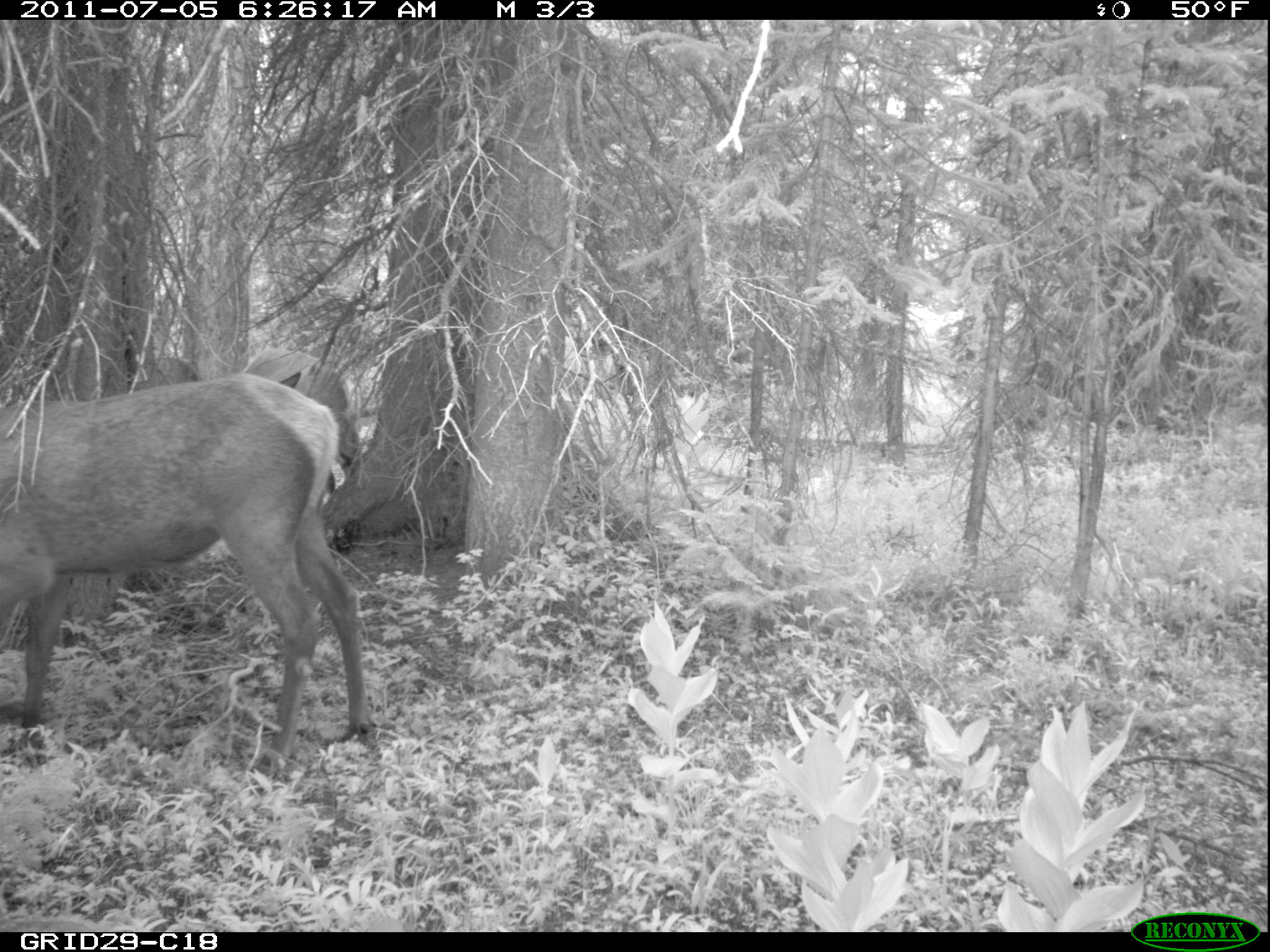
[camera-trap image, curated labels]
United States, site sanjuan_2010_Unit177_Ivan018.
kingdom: Animalia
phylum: Chordata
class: Mammalia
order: Artiodactyla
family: Cervidae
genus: Cervus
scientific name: Cervus elaphus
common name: red deer